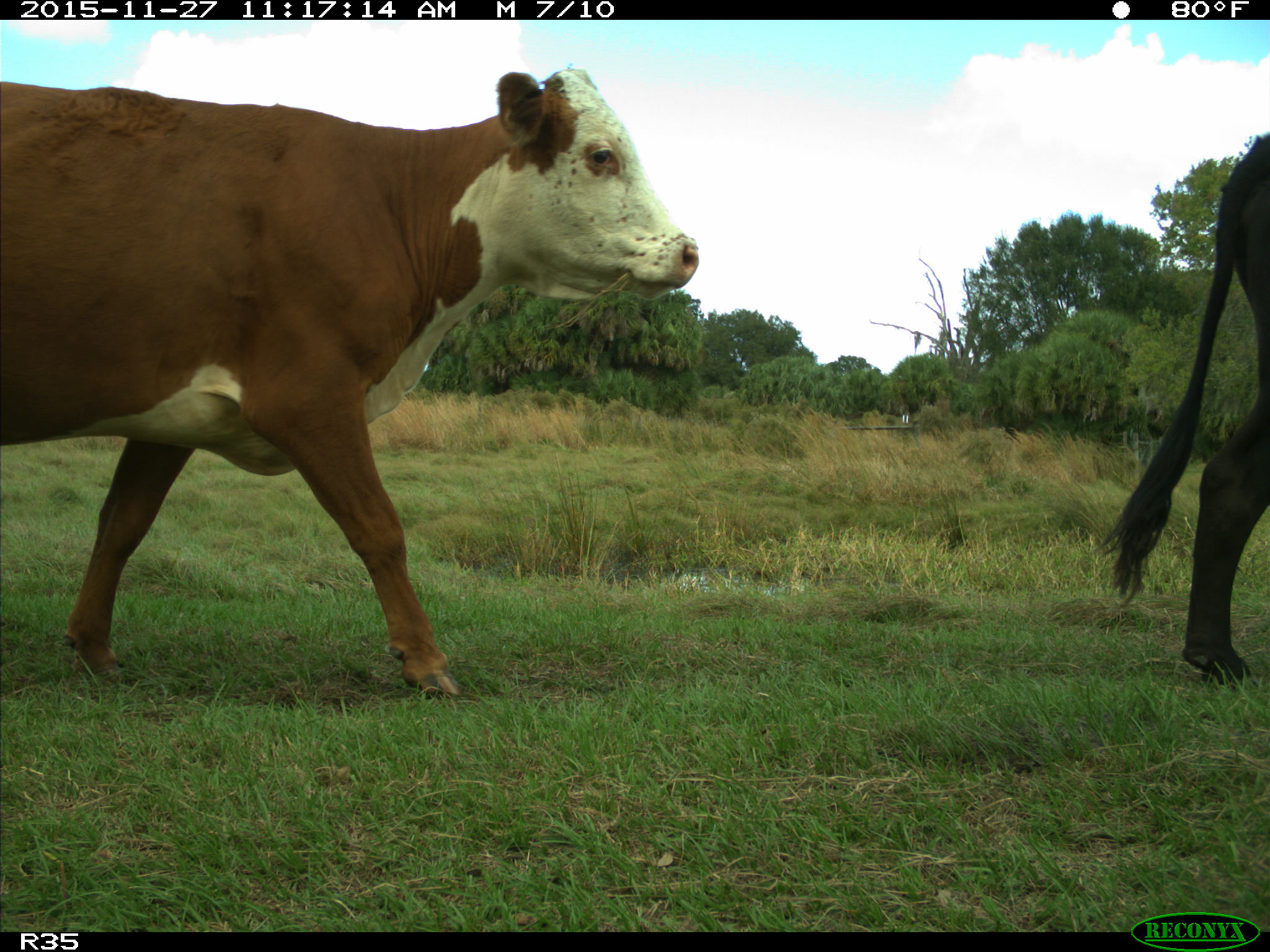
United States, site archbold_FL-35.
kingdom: Animalia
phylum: Chordata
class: Mammalia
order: Artiodactyla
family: Bovidae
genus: Bos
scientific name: Bos taurus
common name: domestic cow